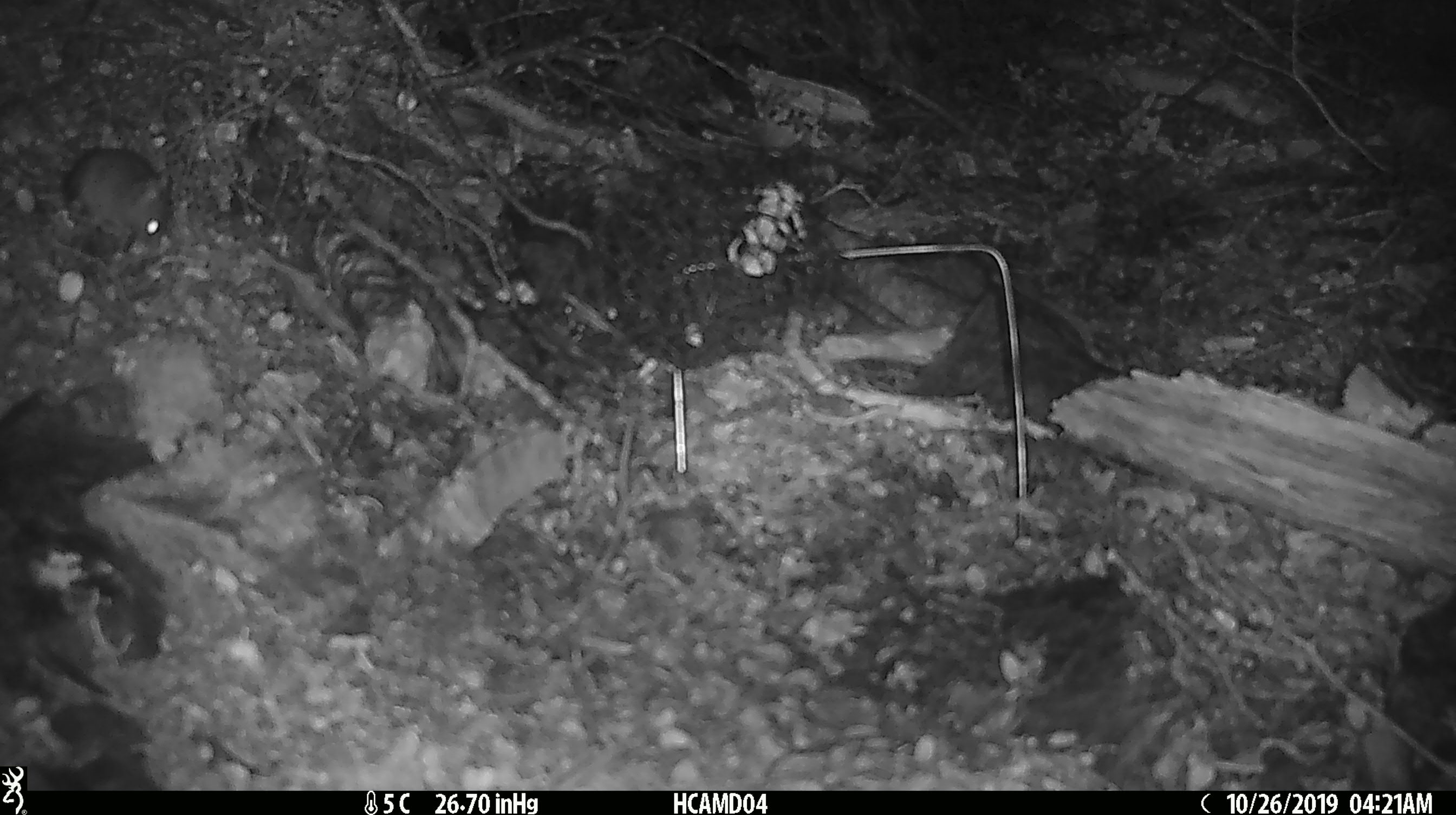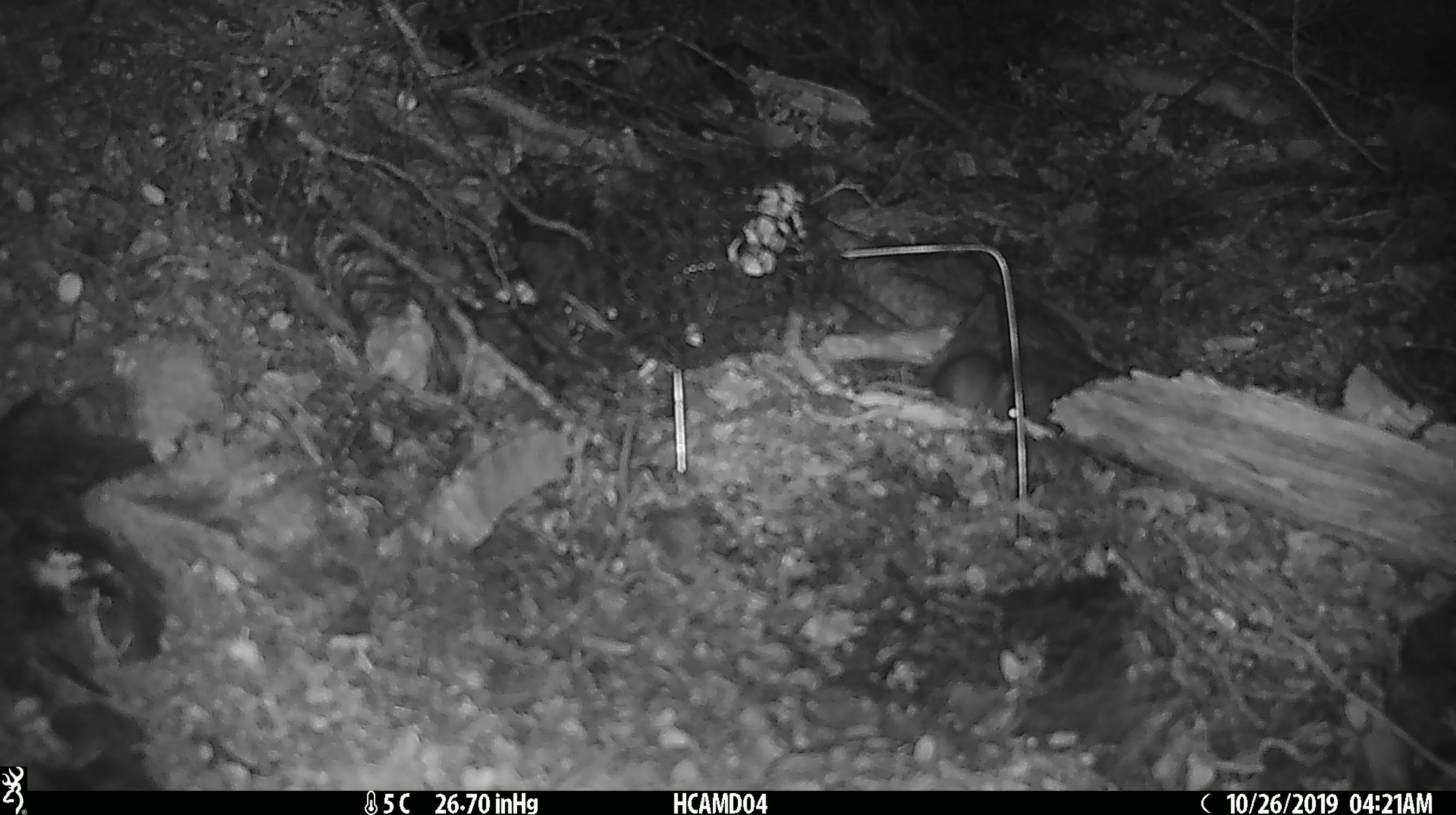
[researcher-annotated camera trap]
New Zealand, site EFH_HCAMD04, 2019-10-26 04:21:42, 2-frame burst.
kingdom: Animalia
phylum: Chordata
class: Mammalia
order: Rodentia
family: Muridae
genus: Mus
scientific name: Mus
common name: mouse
Mouse (Mus).